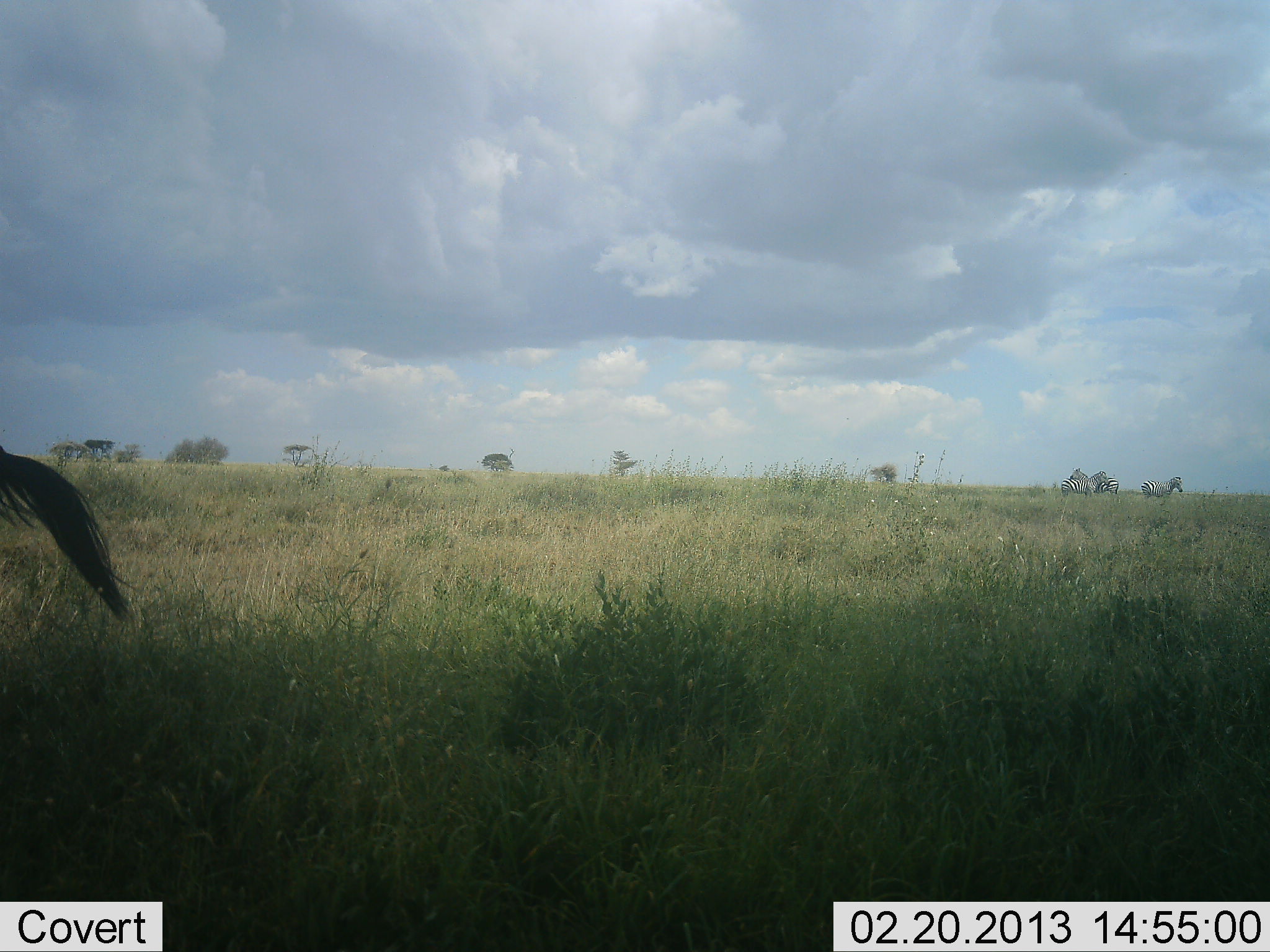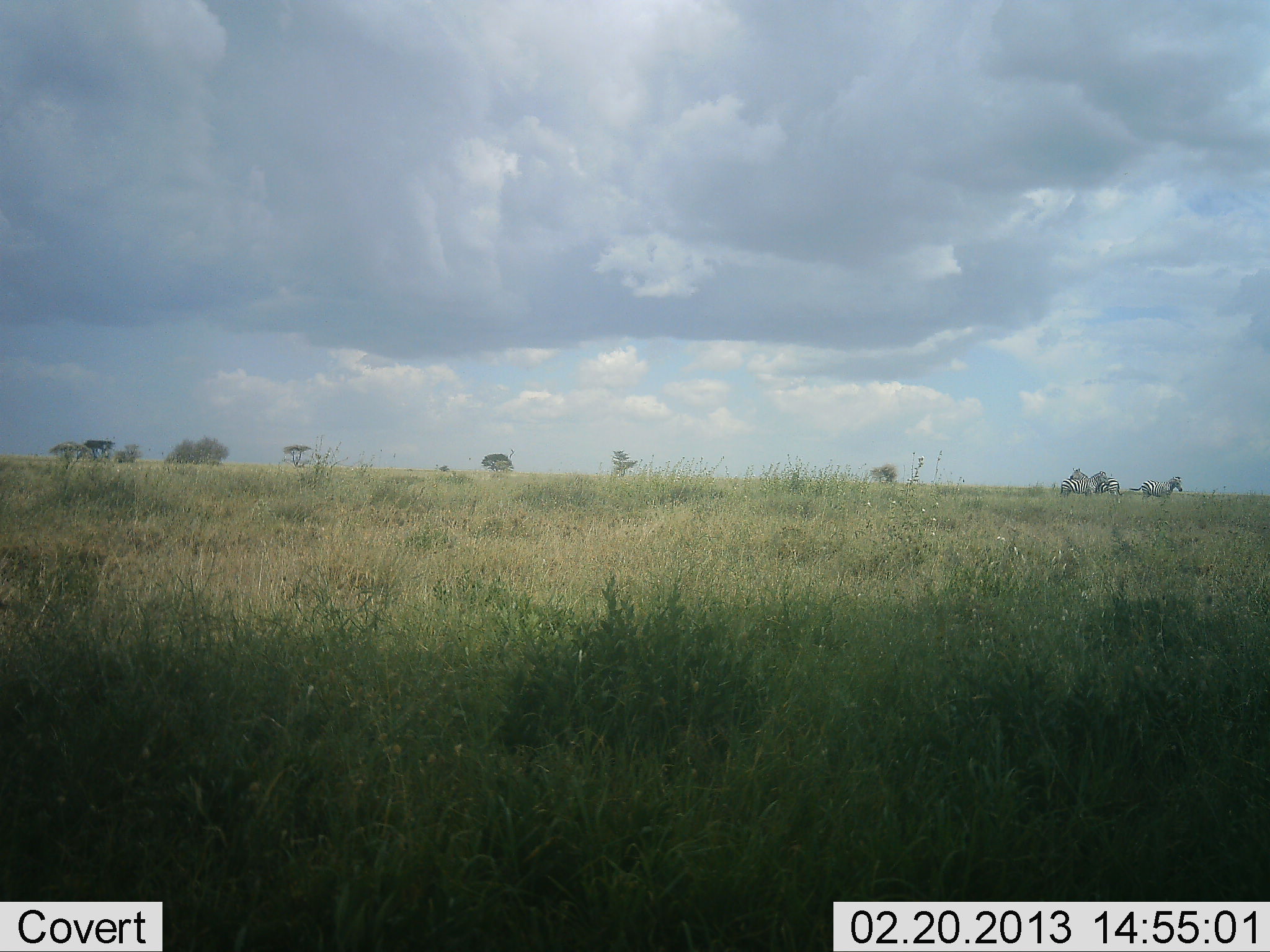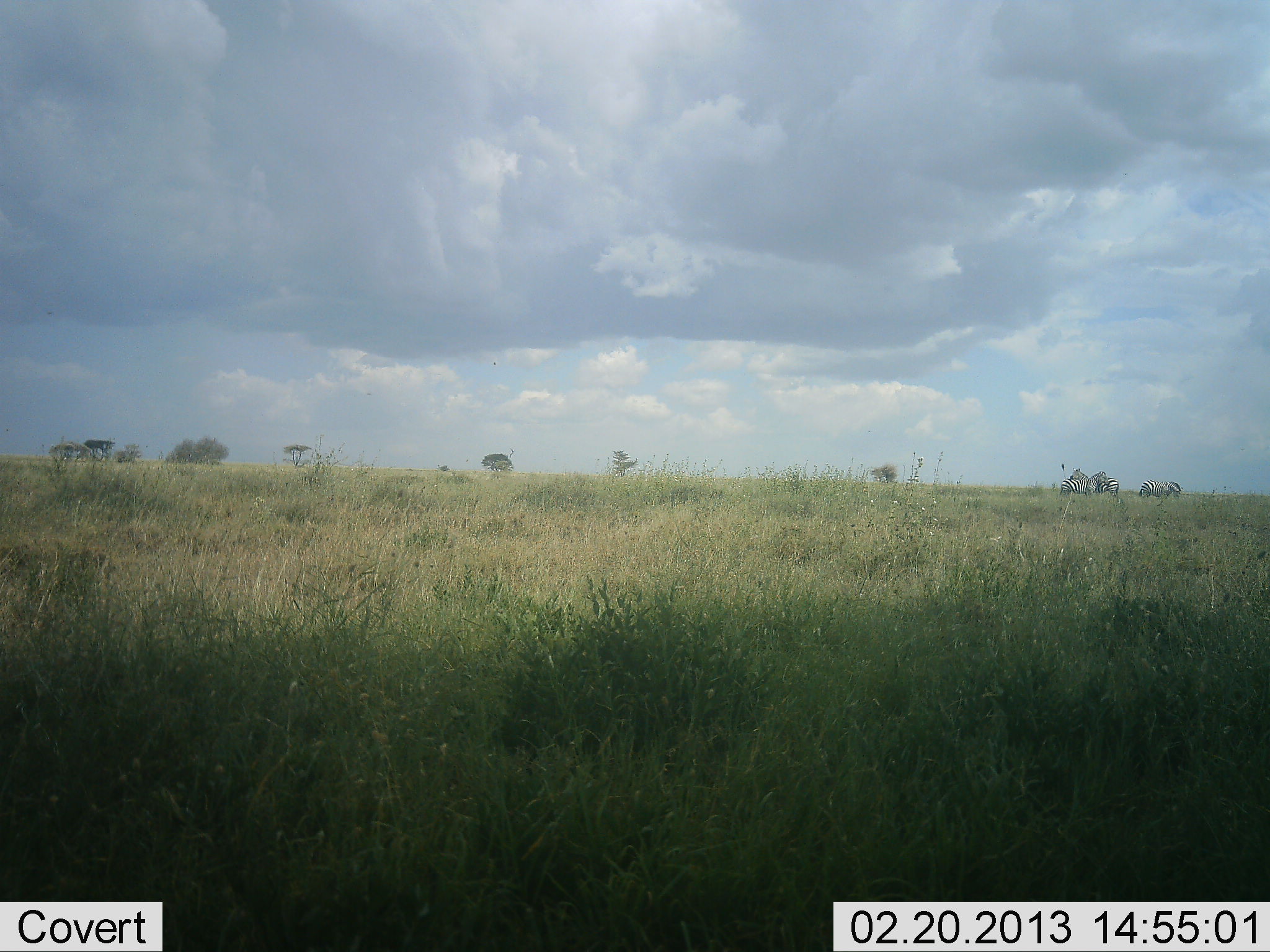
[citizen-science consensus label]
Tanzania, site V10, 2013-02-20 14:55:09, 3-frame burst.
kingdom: Animalia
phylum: Chordata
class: Mammalia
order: Perissodactyla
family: Equidae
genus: Equus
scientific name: Equus quagga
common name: plains zebra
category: zebra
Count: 4.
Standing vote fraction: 86%.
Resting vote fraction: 0%.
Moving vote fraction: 19%.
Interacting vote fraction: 10%.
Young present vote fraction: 0%.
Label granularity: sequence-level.